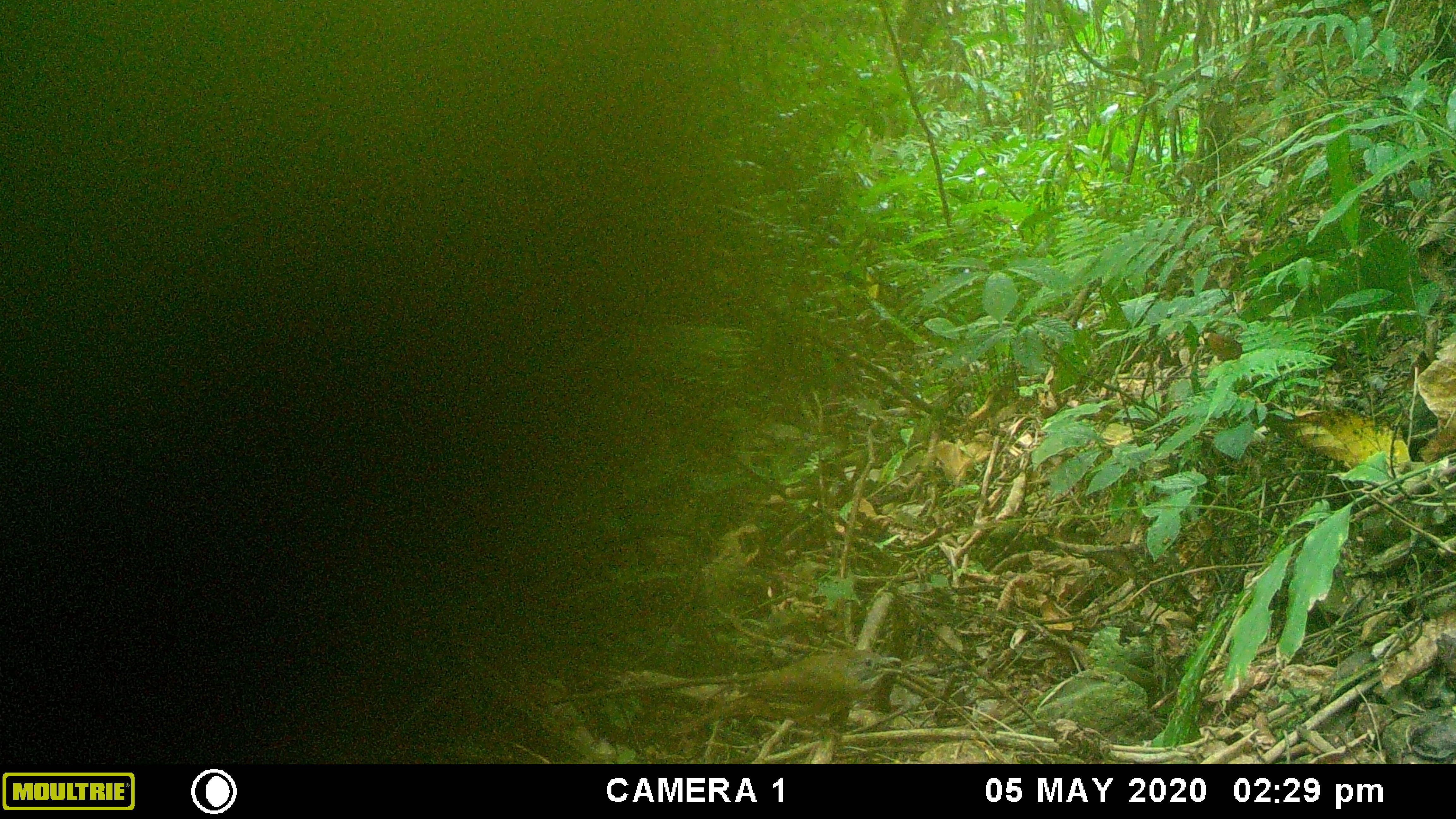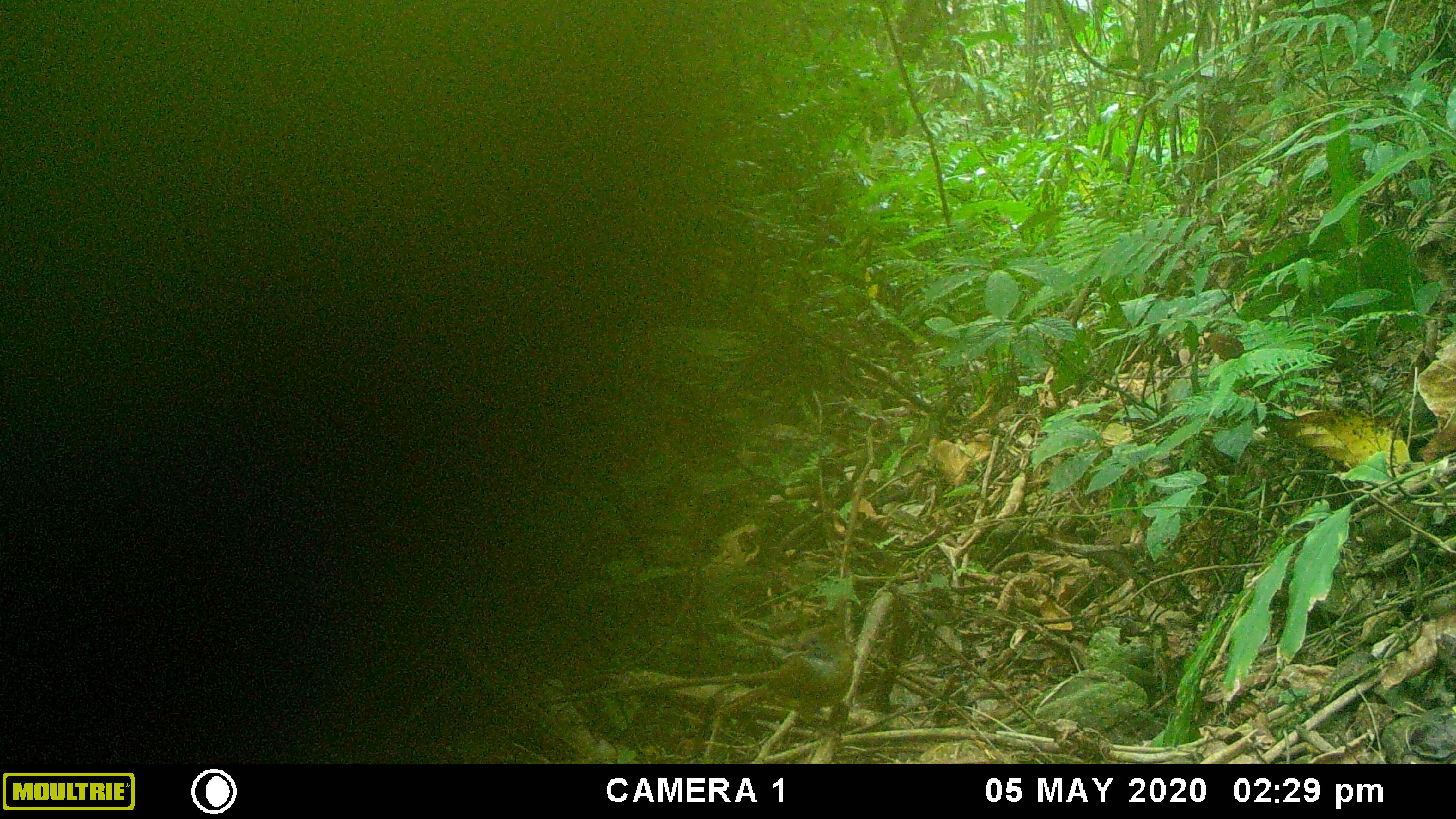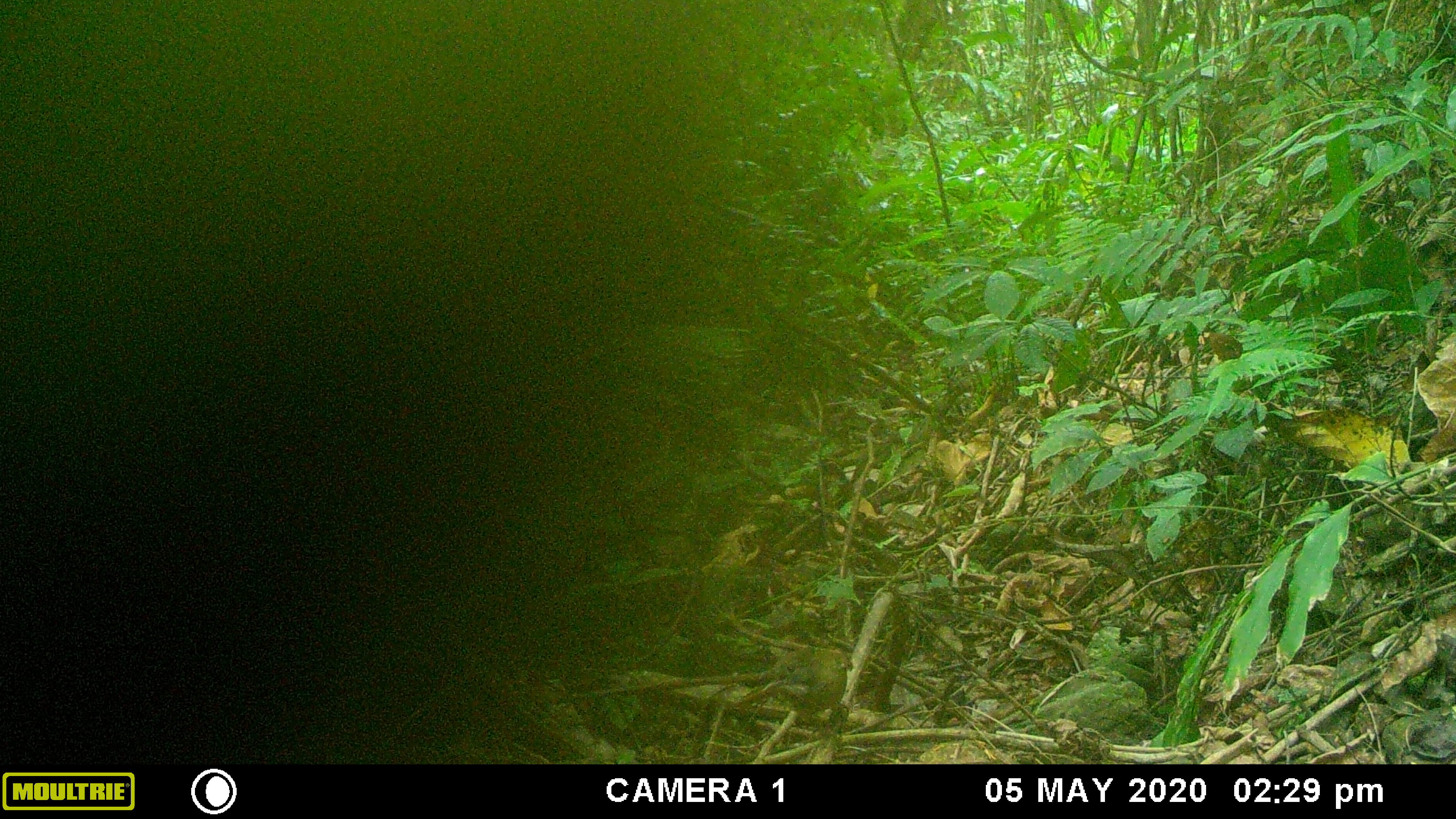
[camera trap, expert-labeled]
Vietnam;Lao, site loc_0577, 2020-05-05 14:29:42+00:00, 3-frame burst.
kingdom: Animalia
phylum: Chordata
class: Aves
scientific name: Aves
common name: bird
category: unidentified bird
Unidentified bird (bird) (Aves). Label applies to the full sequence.